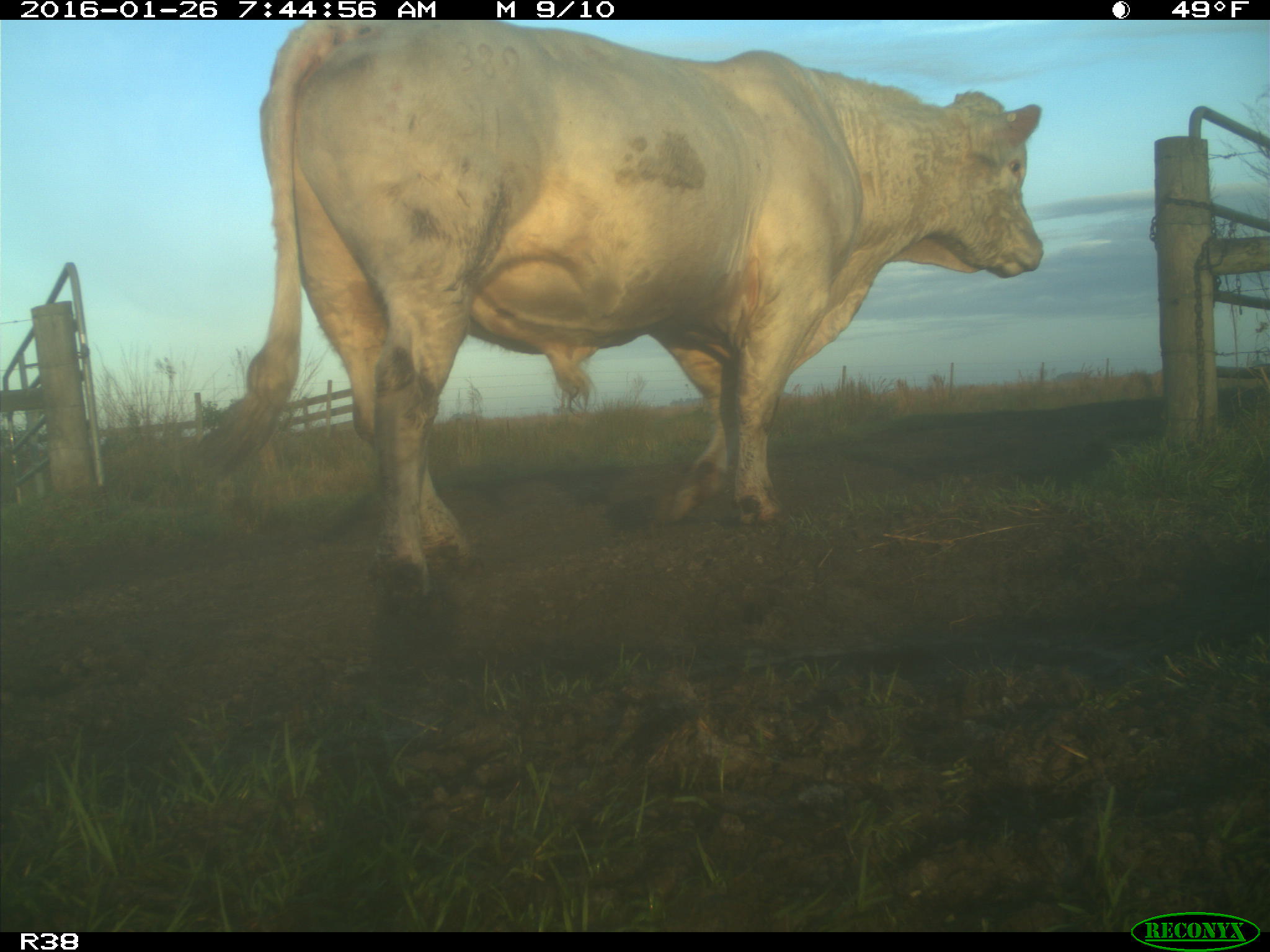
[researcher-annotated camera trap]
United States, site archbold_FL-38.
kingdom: Animalia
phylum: Chordata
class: Mammalia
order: Artiodactyla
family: Bovidae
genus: Bos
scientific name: Bos taurus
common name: domestic cow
Bos taurus (domestic cow).